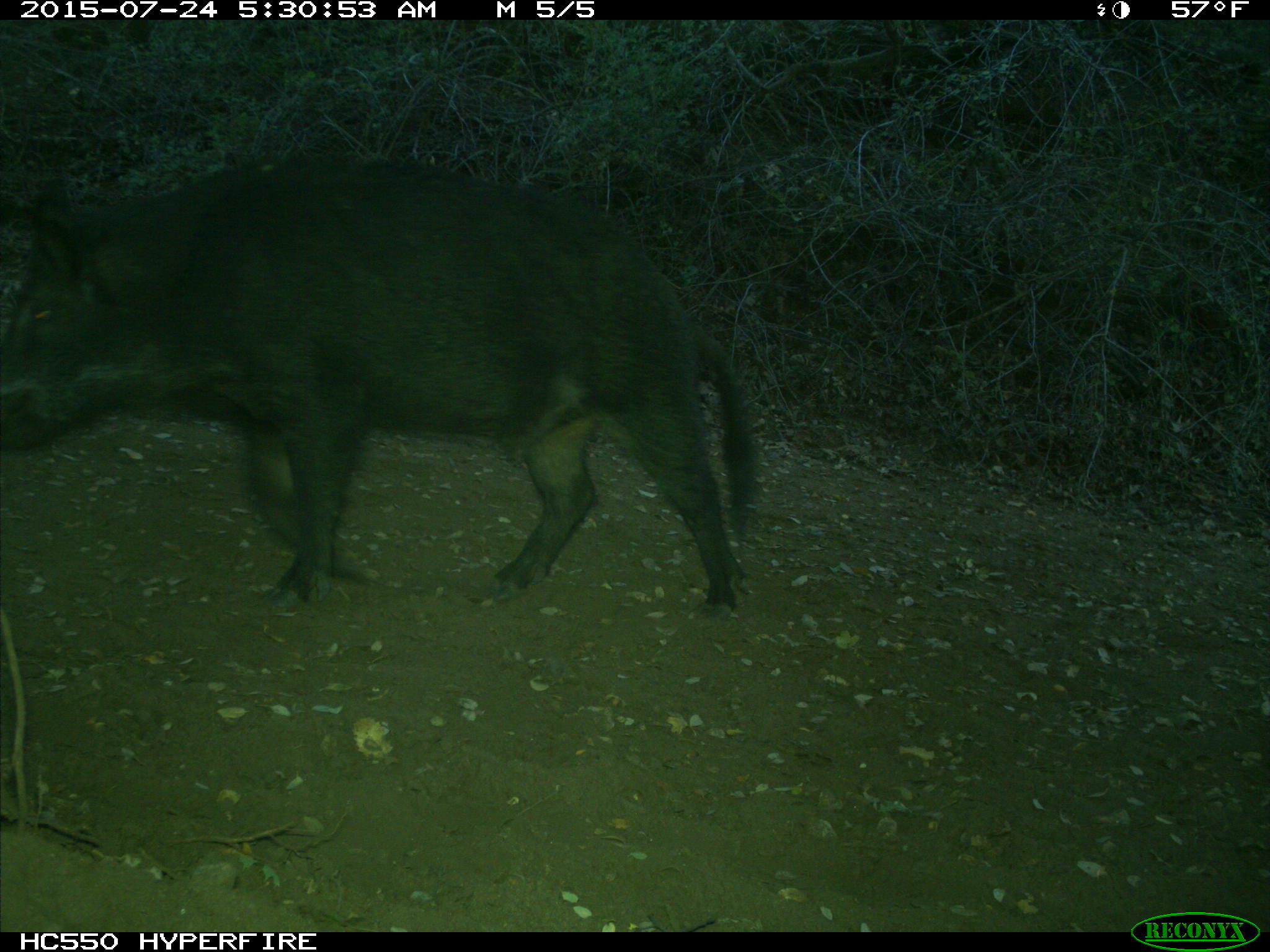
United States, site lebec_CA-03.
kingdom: Animalia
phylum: Chordata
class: Mammalia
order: Artiodactyla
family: Suidae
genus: Sus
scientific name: Sus scrofa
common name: wild boar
Sus scrofa (wild boar).